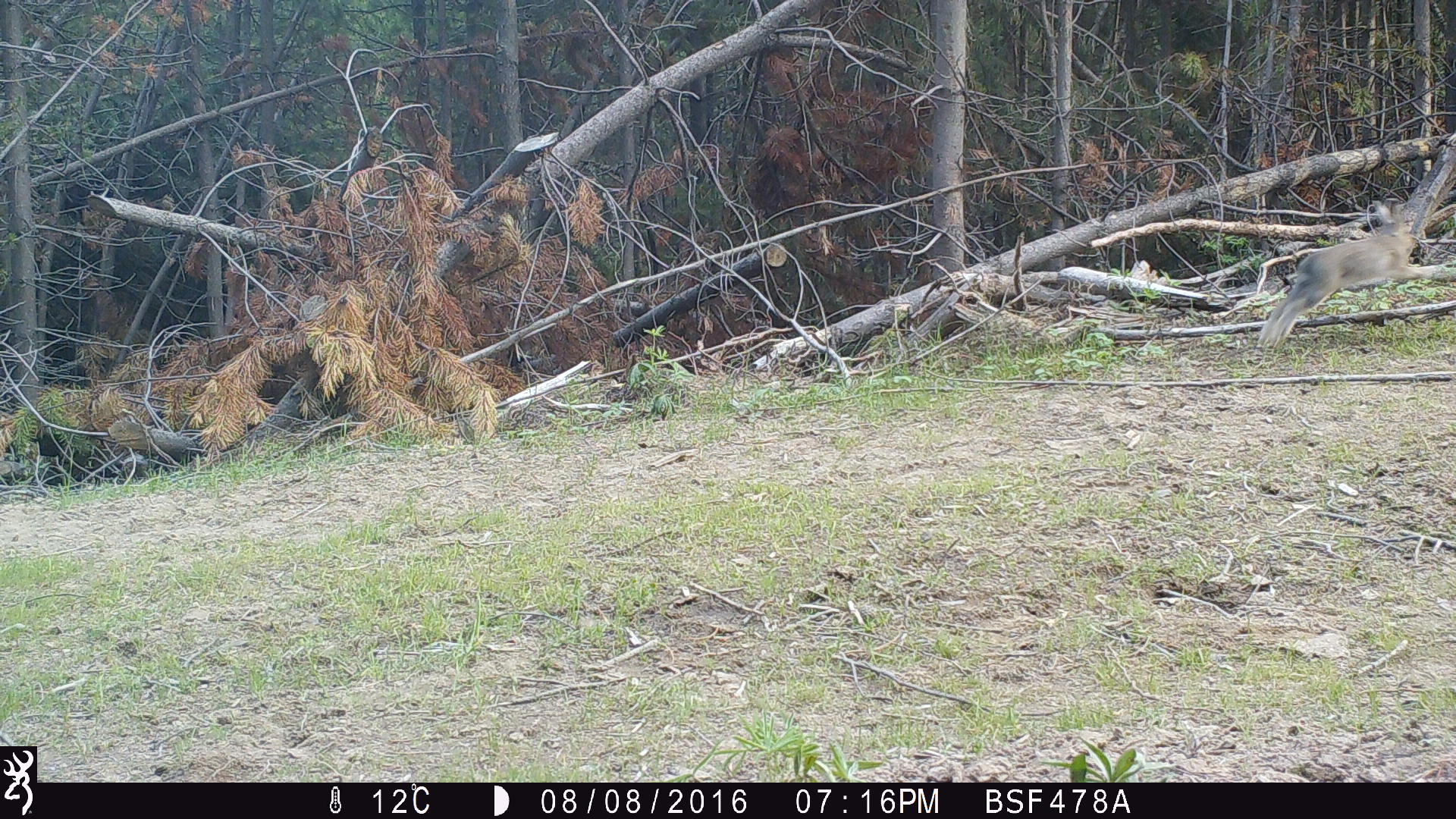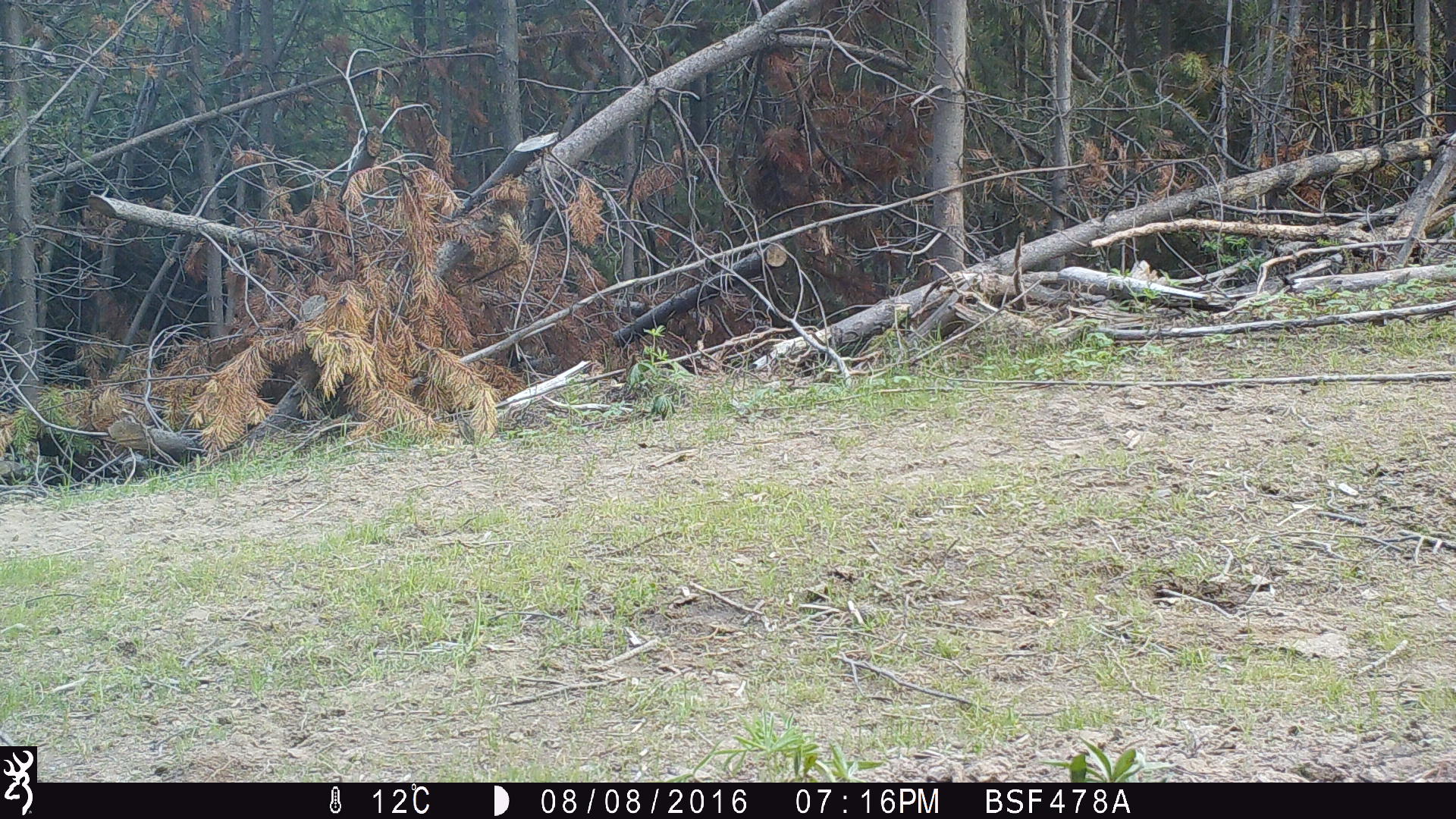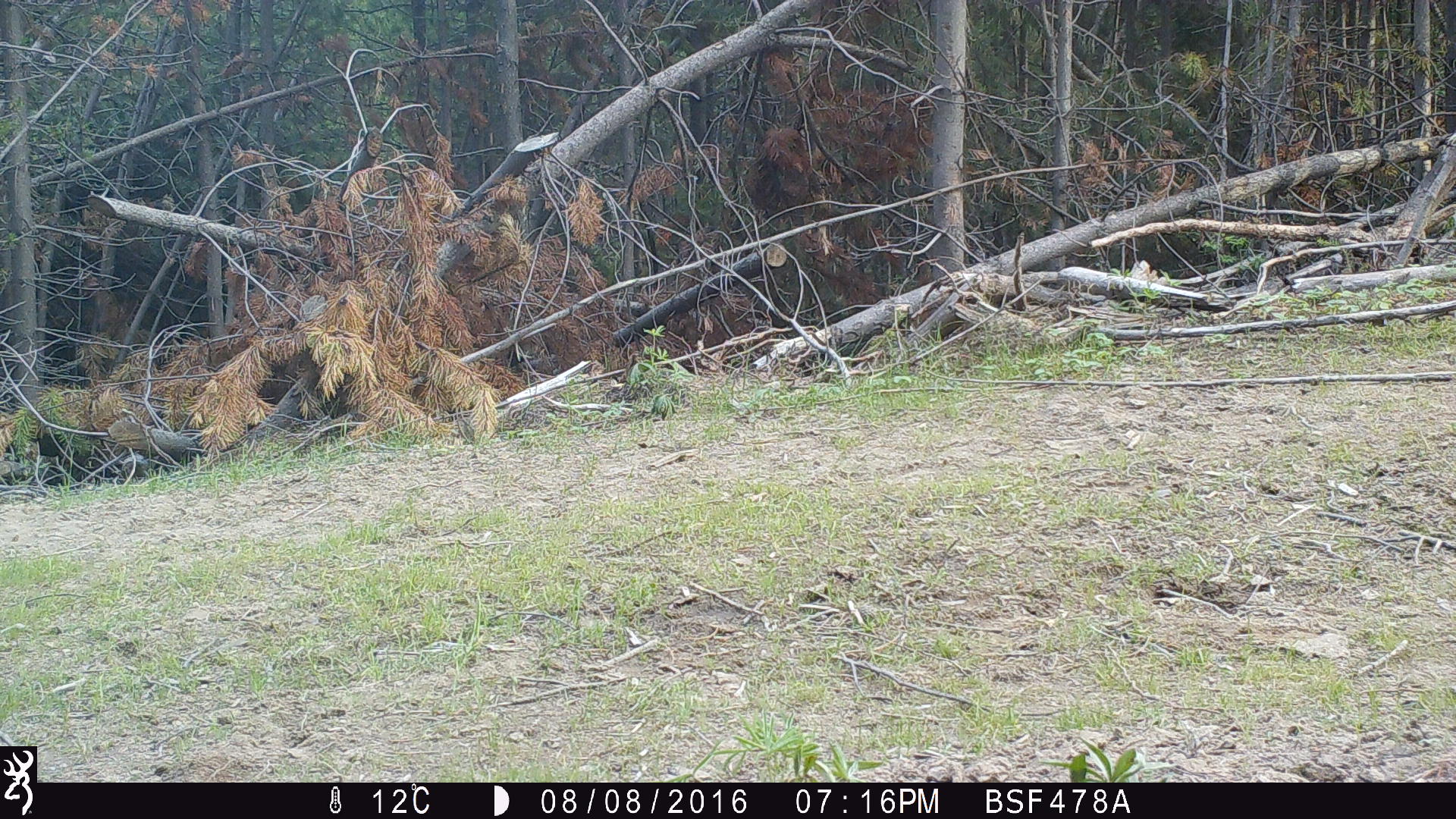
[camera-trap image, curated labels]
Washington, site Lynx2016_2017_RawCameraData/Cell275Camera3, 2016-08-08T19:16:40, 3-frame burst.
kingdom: Animalia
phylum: Chordata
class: Mammalia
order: Lagomorpha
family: Leporidae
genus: Lepus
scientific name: Lepus americanus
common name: snowshoe hare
Lepus americanus (snowshoe hare). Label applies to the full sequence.